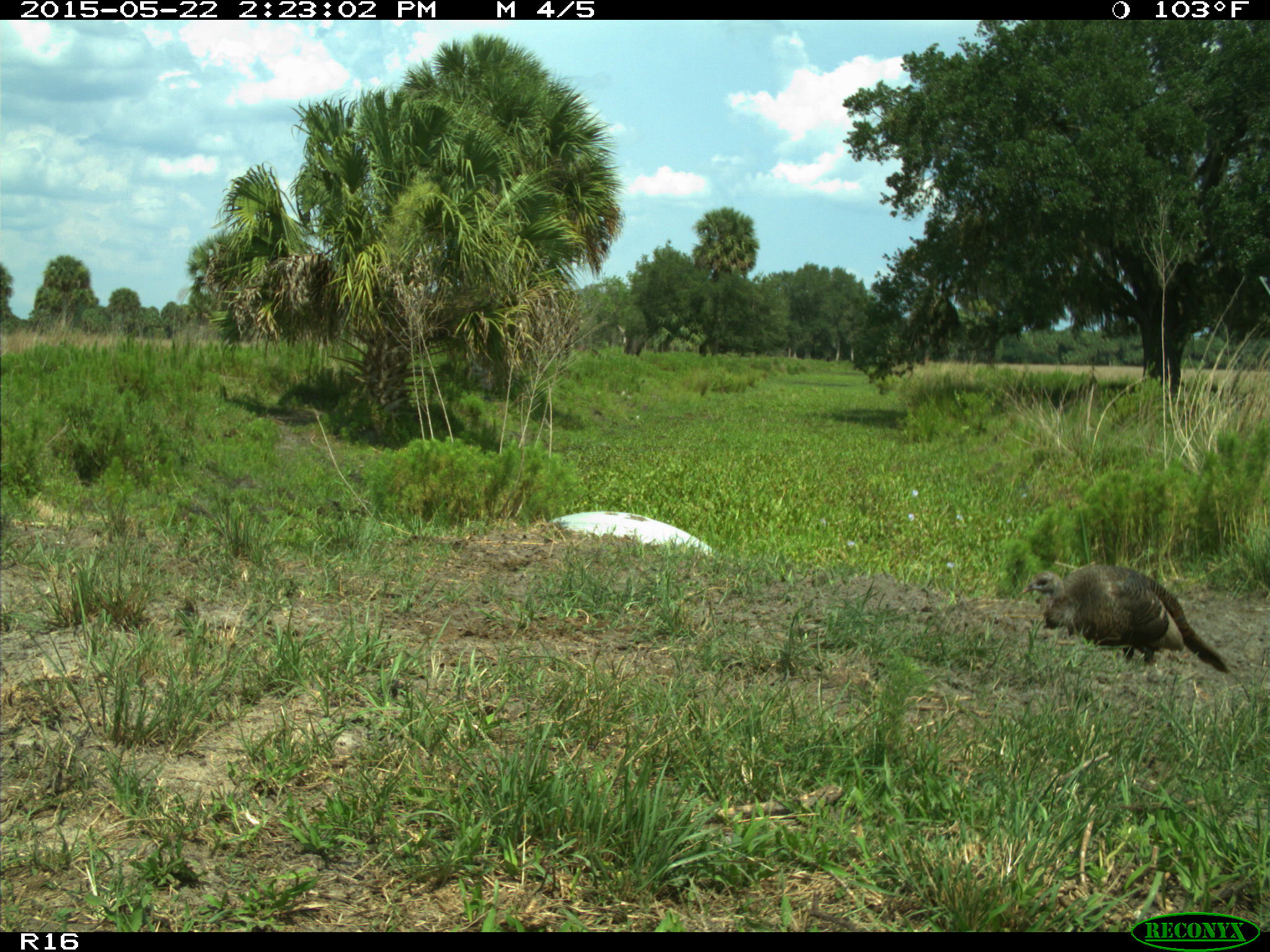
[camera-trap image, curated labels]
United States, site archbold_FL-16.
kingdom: Animalia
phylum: Chordata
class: Mammalia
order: Artiodactyla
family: Bovidae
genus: Bos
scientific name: Bos taurus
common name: domestic cow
Bos taurus (domestic cow).